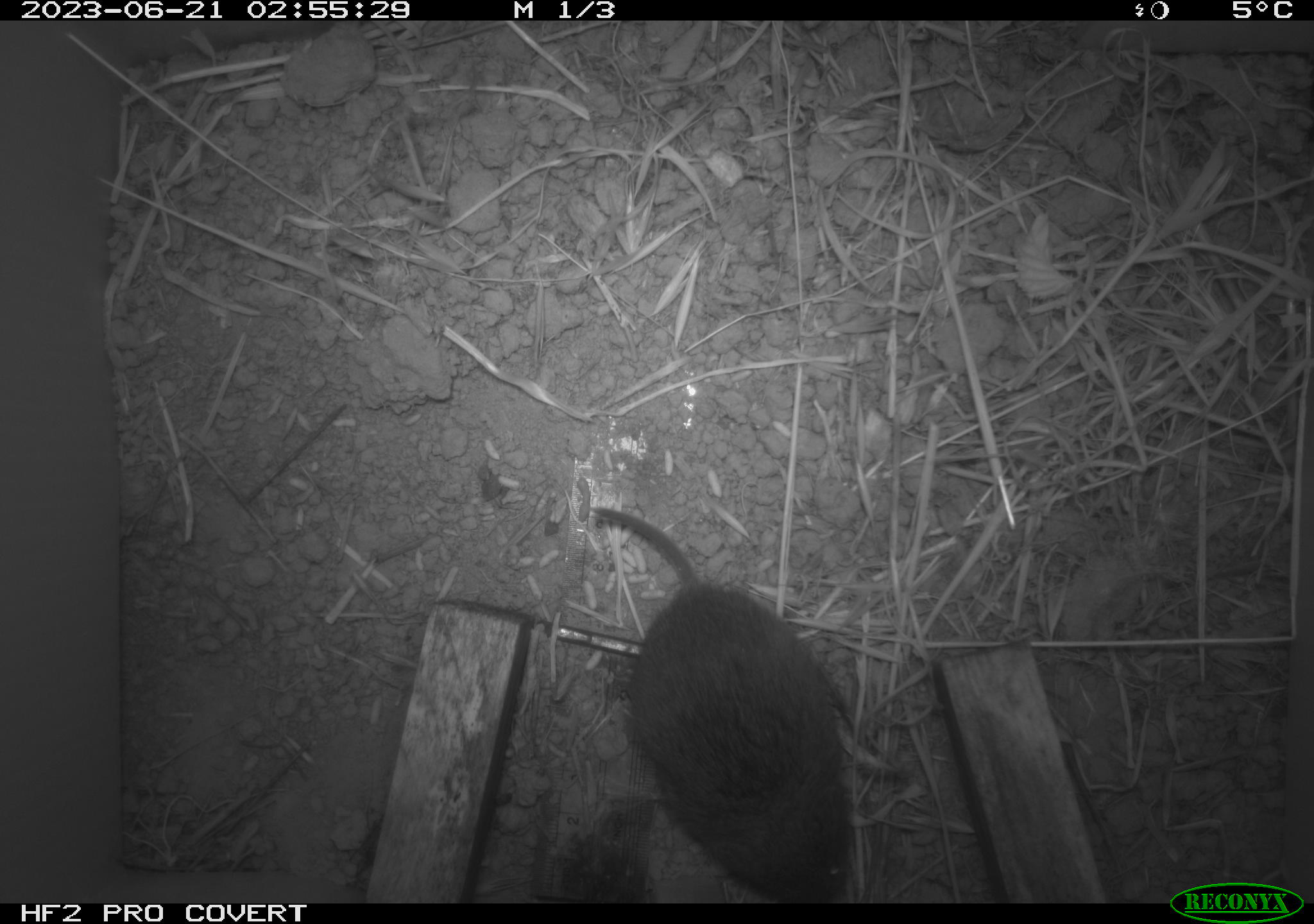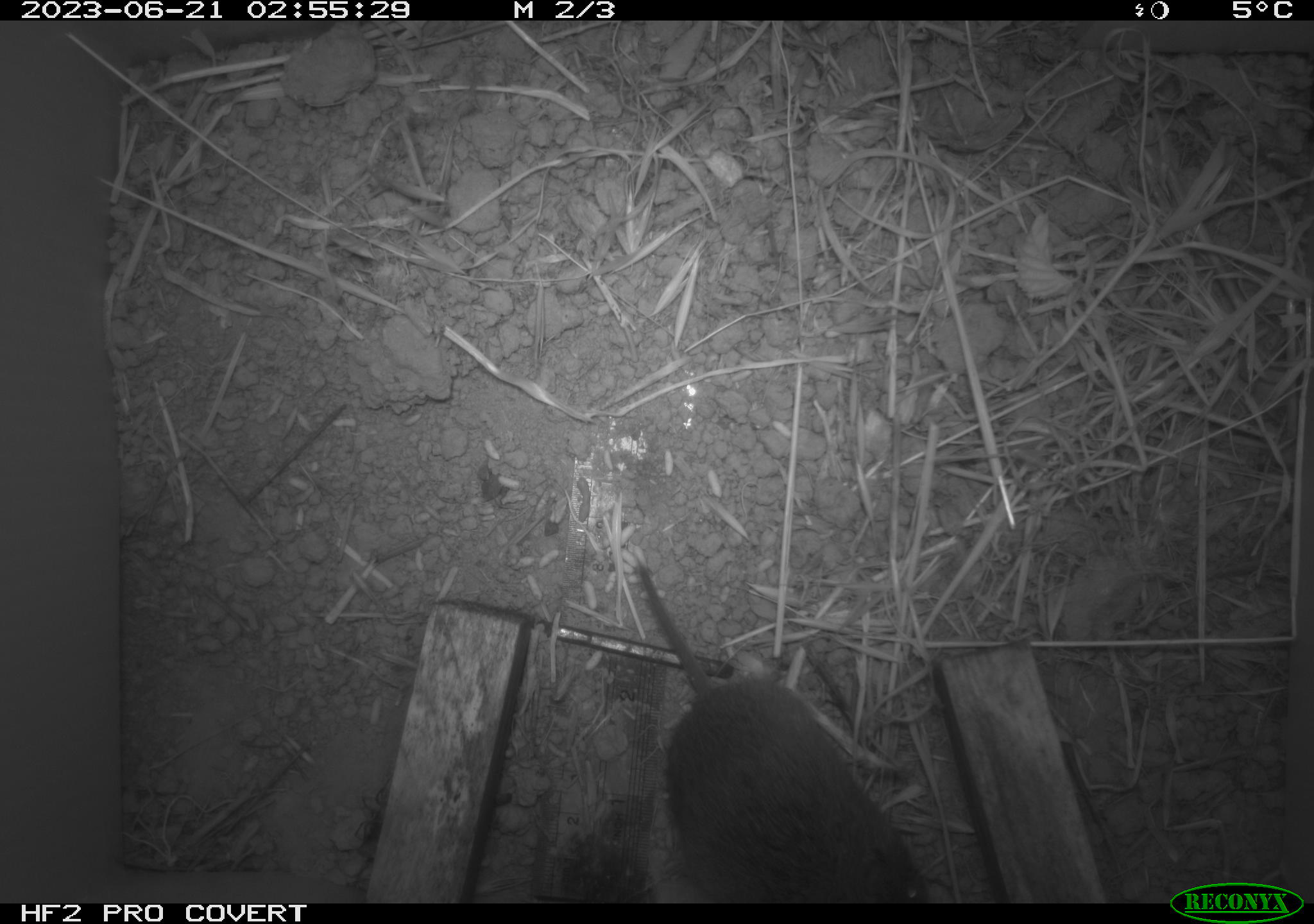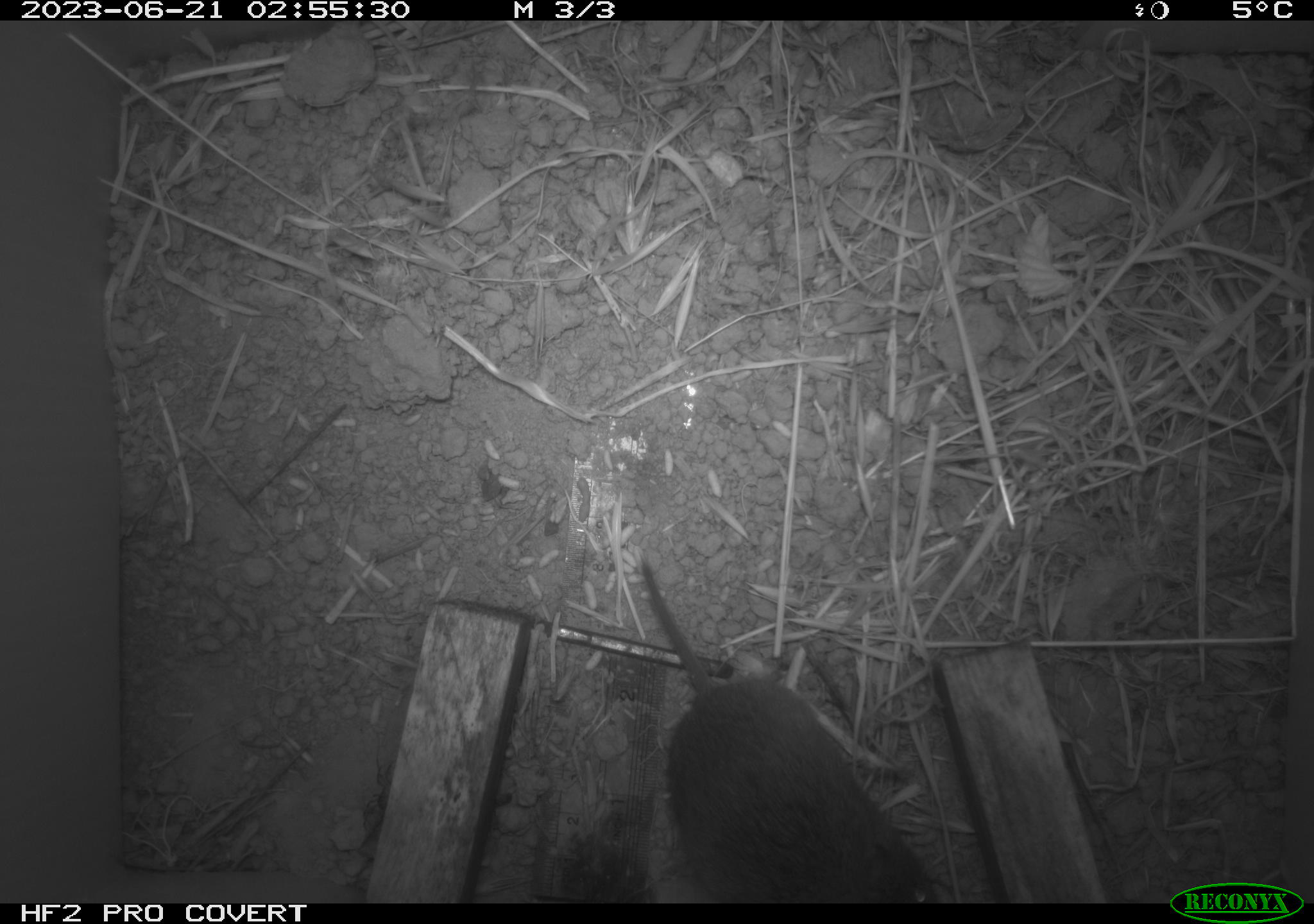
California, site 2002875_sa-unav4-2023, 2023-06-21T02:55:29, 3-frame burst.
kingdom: Animalia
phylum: Chordata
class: Mammalia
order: Rodentia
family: Cricetidae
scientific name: Arvicolinae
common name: voles, lemmings, and muskrats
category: arvicolinae subfamily